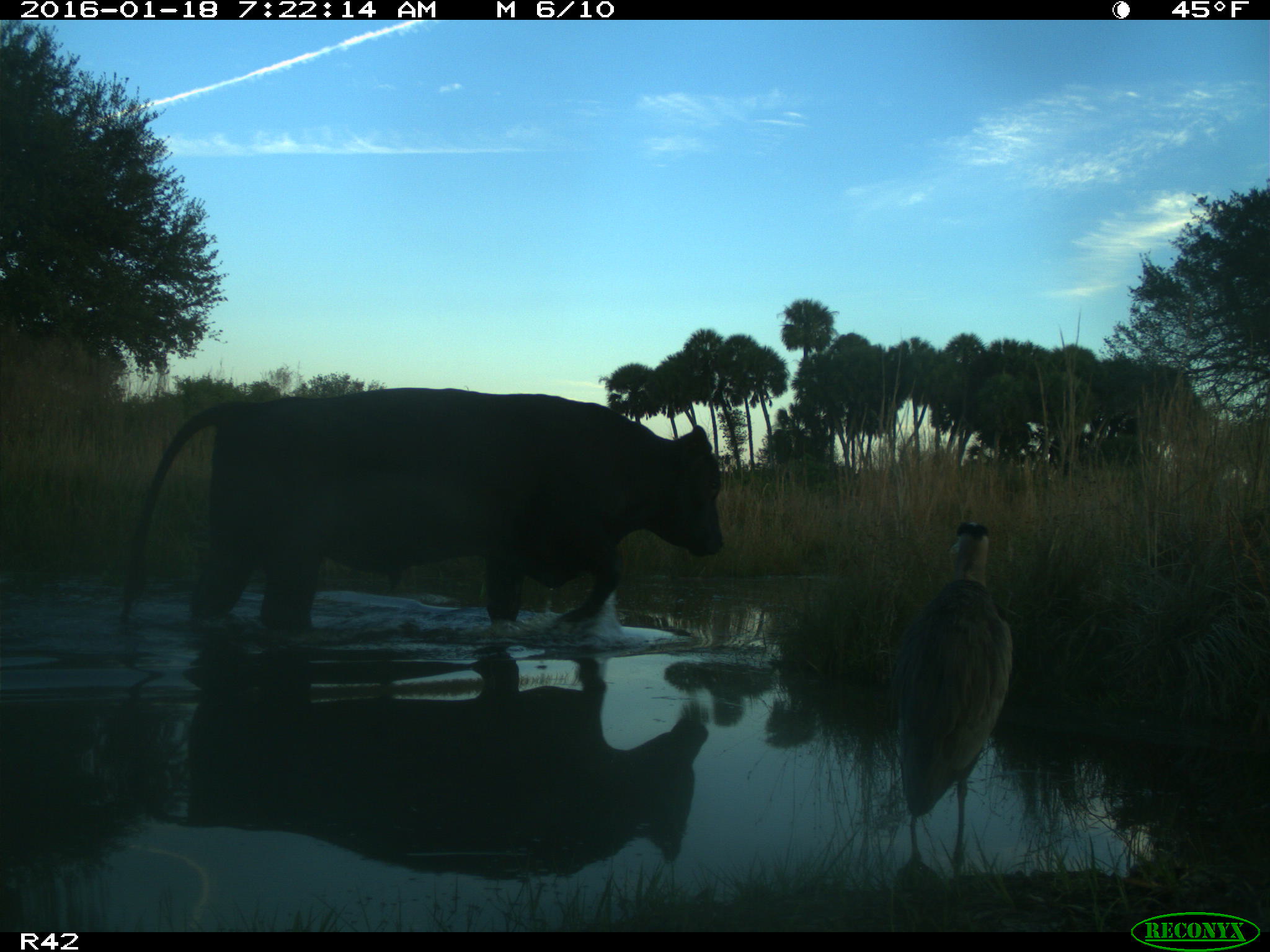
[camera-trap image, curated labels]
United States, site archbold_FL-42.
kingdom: Animalia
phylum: Chordata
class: Mammalia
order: Artiodactyla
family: Bovidae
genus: Bos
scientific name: Bos taurus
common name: domestic cow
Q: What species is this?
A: Bos taurus (domestic cow).